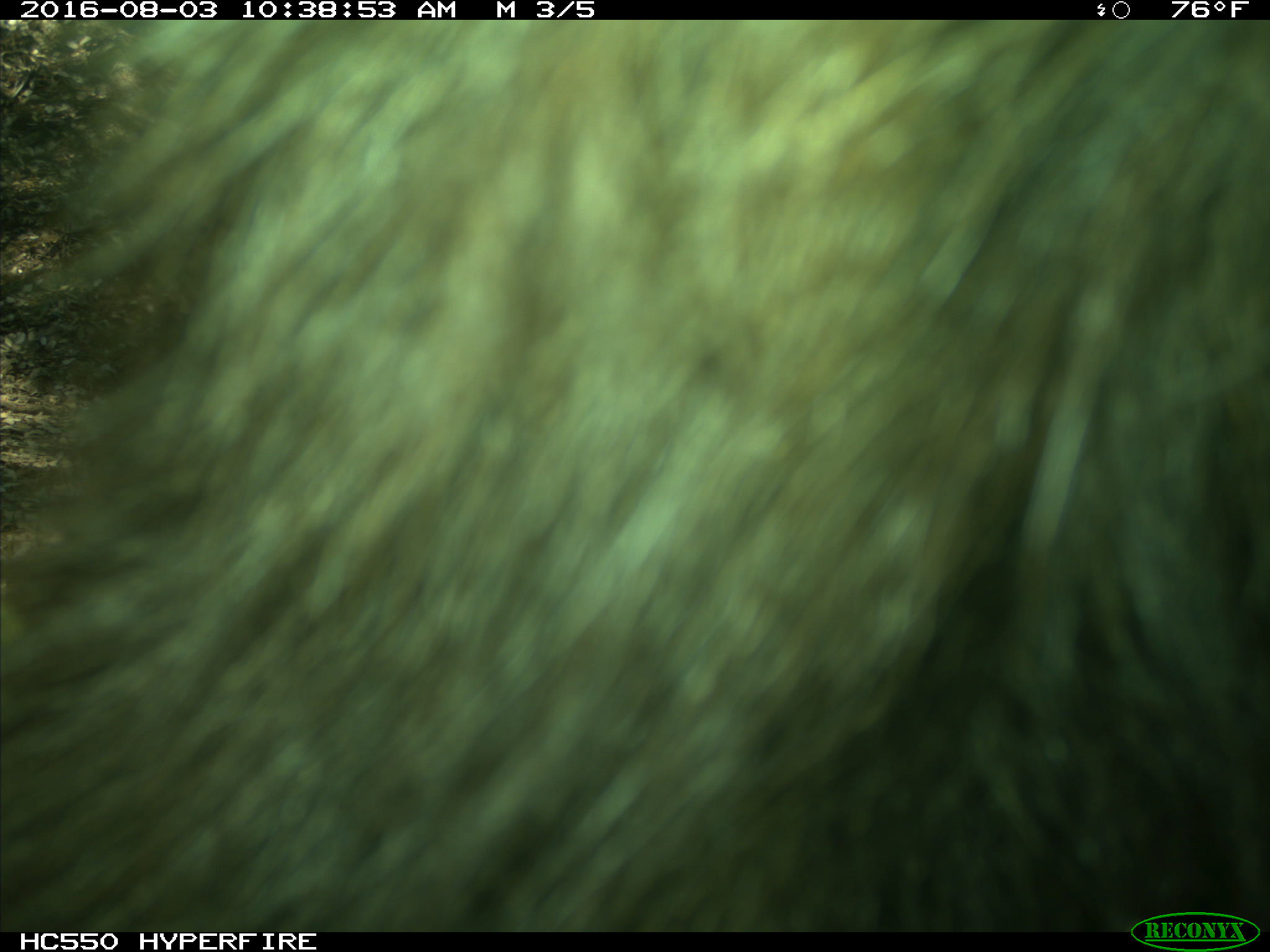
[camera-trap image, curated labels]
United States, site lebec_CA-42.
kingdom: Animalia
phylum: Chordata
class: Mammalia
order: Carnivora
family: Ursidae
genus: Ursus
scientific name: Ursus americanus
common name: american black bear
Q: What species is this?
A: Ursus americanus (american black bear).